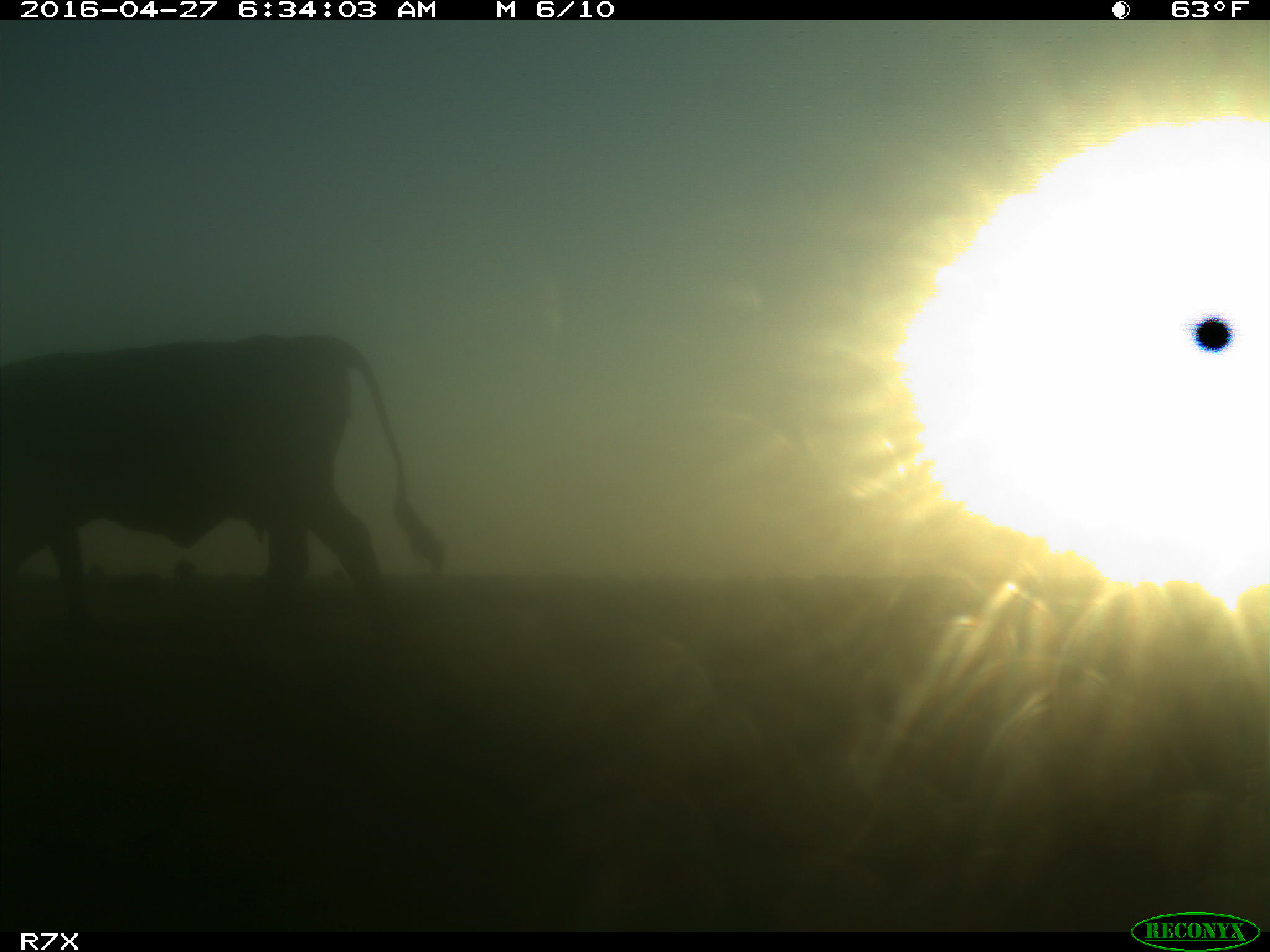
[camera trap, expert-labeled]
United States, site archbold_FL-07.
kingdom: Animalia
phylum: Chordata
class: Mammalia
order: Artiodactyla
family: Bovidae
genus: Bos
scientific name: Bos taurus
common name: domestic cow